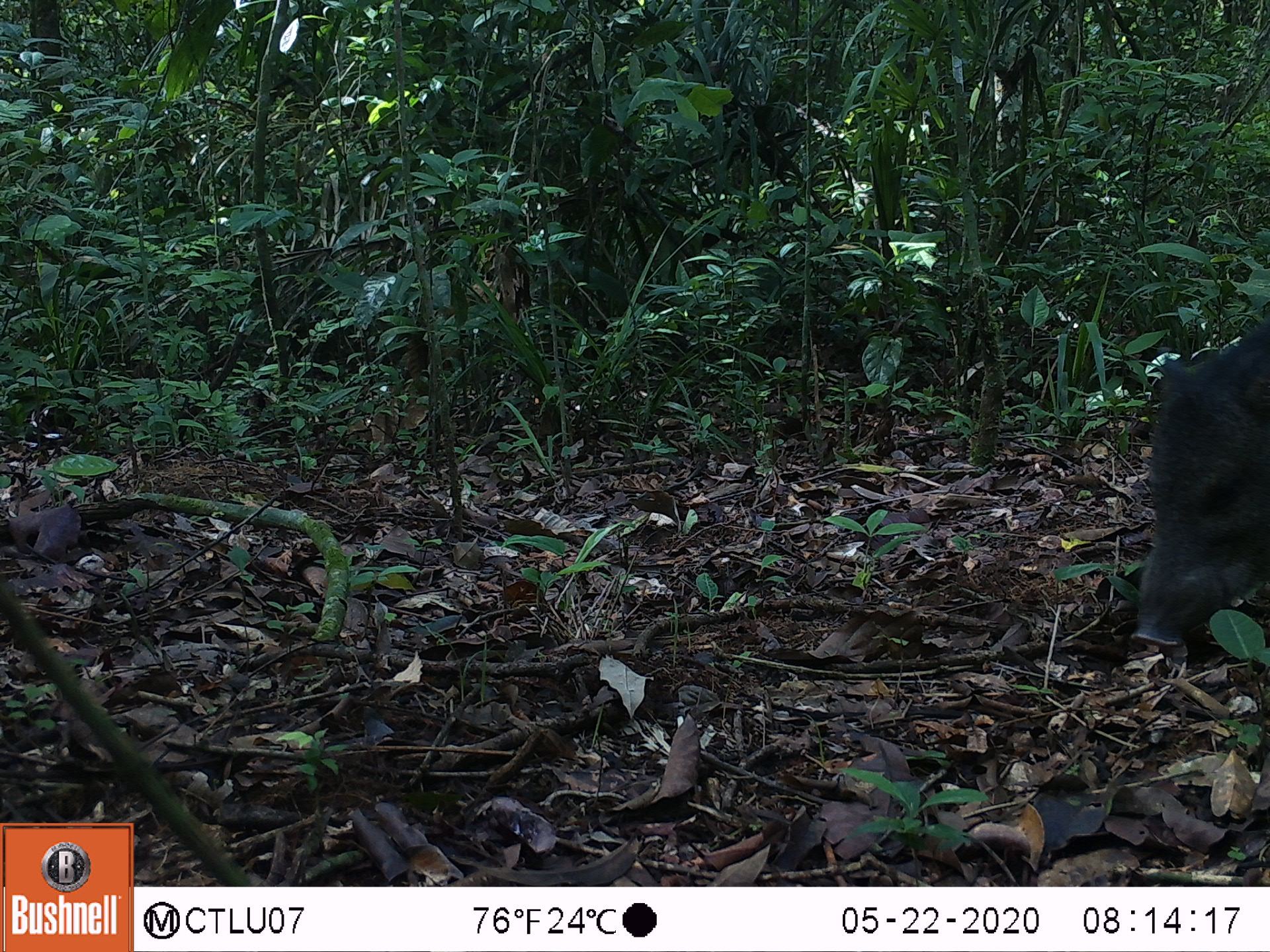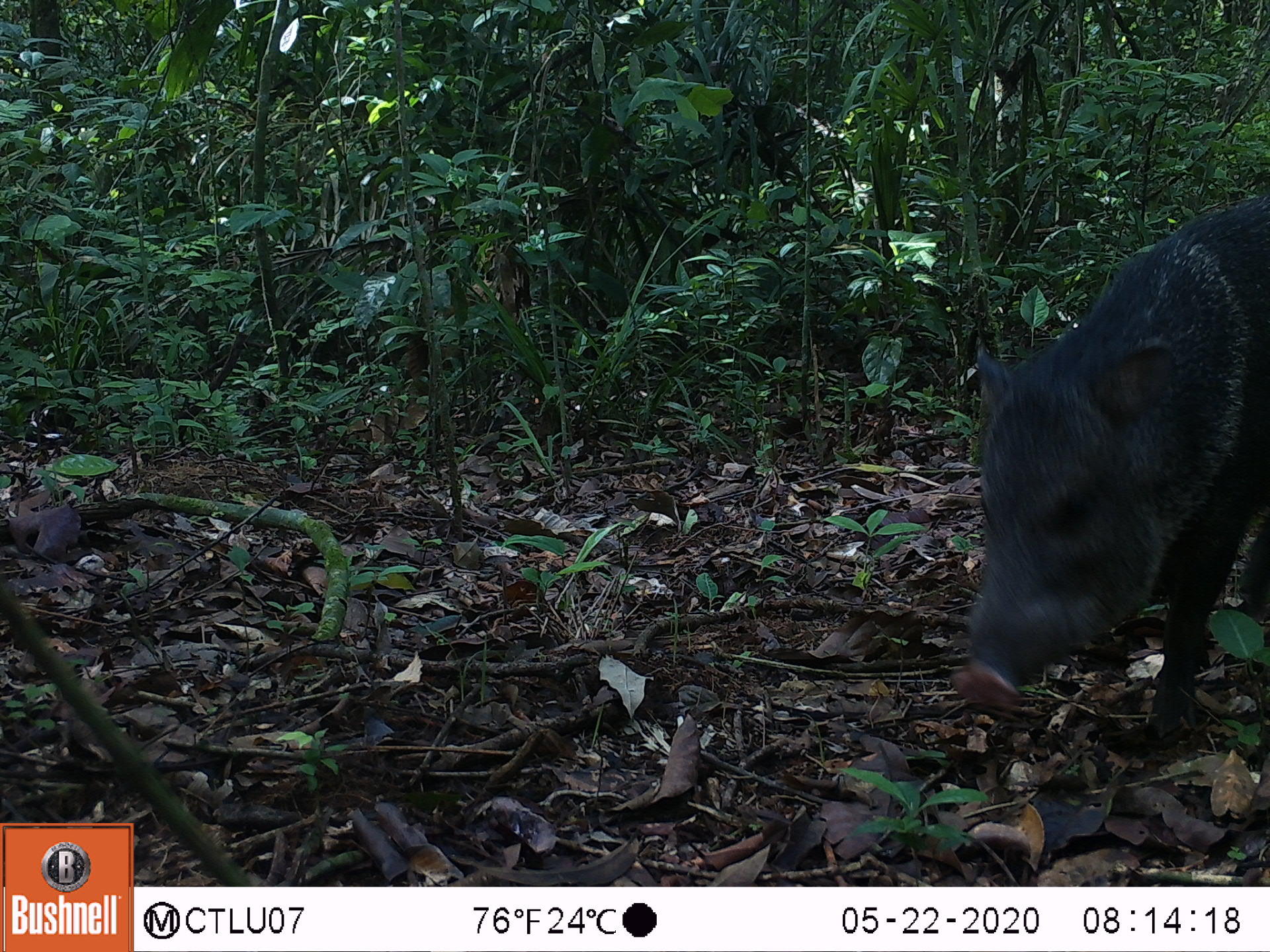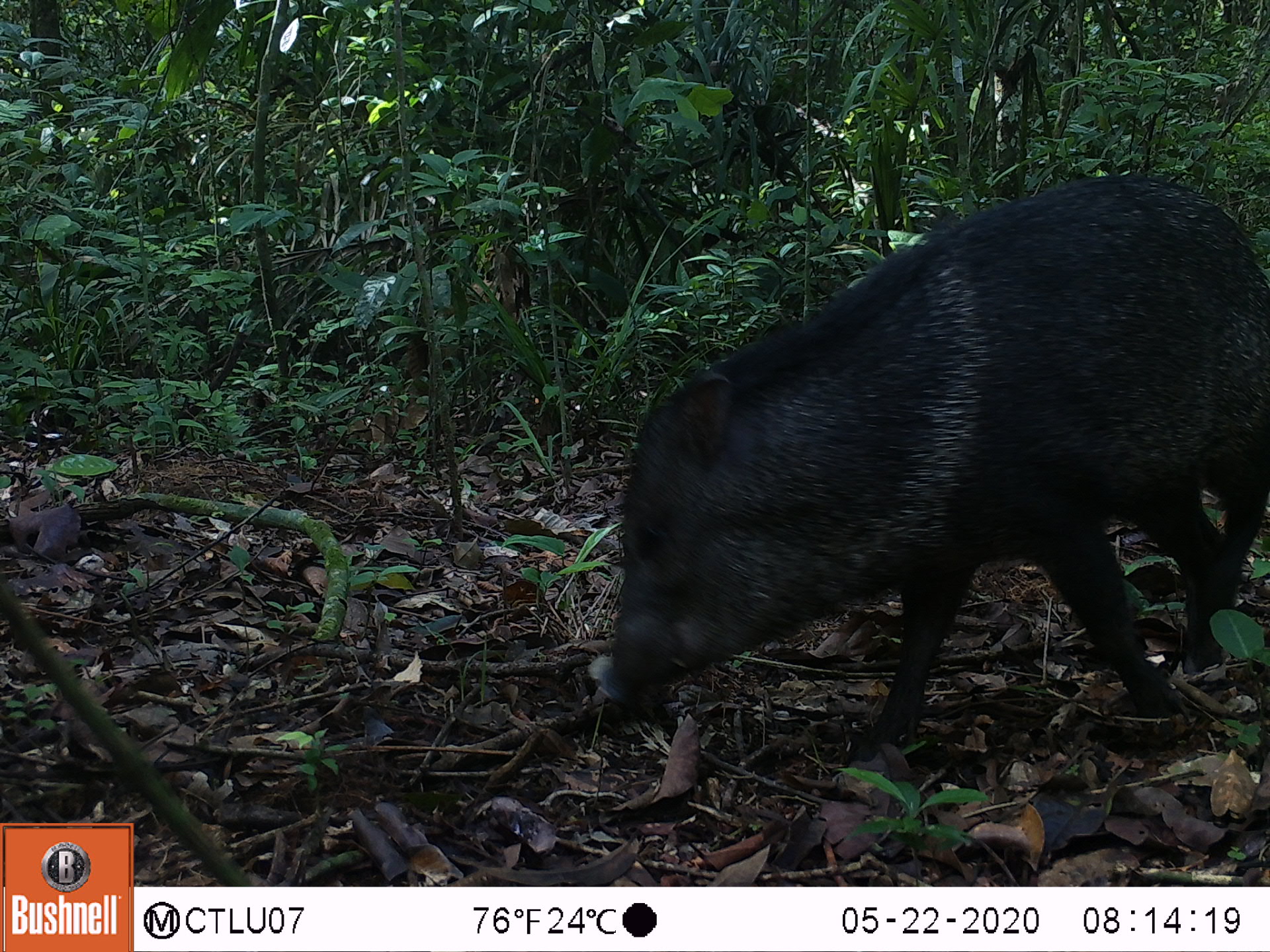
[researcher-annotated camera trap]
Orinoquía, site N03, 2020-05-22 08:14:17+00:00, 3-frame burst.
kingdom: Animalia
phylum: Chordata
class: Mammalia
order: Artiodactyla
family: Tayassuidae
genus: Pecari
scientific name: Pecari tajacu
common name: collared peccary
Collared peccary (Pecari tajacu).